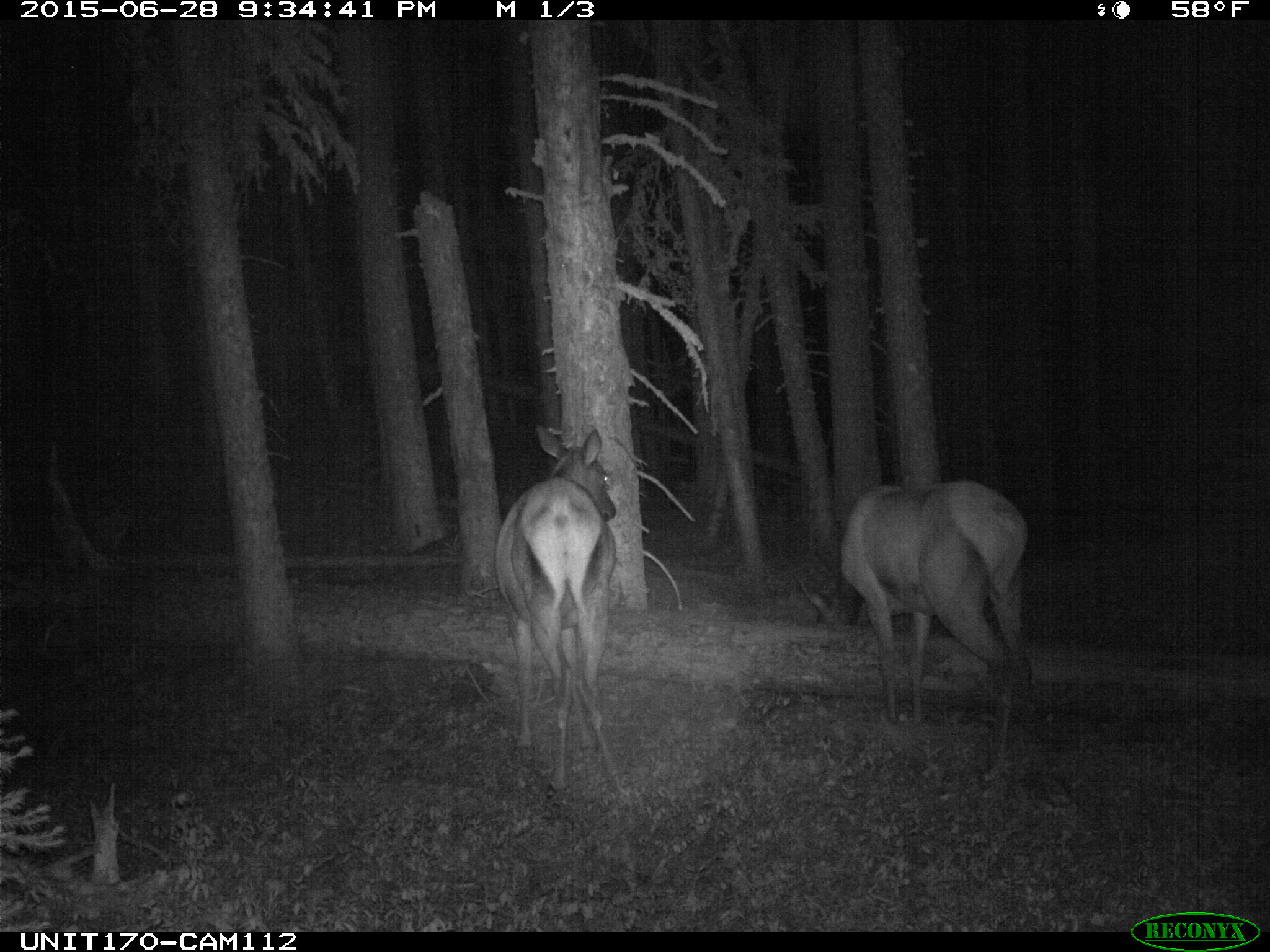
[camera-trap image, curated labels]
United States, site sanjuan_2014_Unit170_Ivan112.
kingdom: Animalia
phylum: Chordata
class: Mammalia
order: Artiodactyla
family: Cervidae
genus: Cervus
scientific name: Cervus elaphus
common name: red deer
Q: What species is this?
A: Cervus elaphus (red deer).